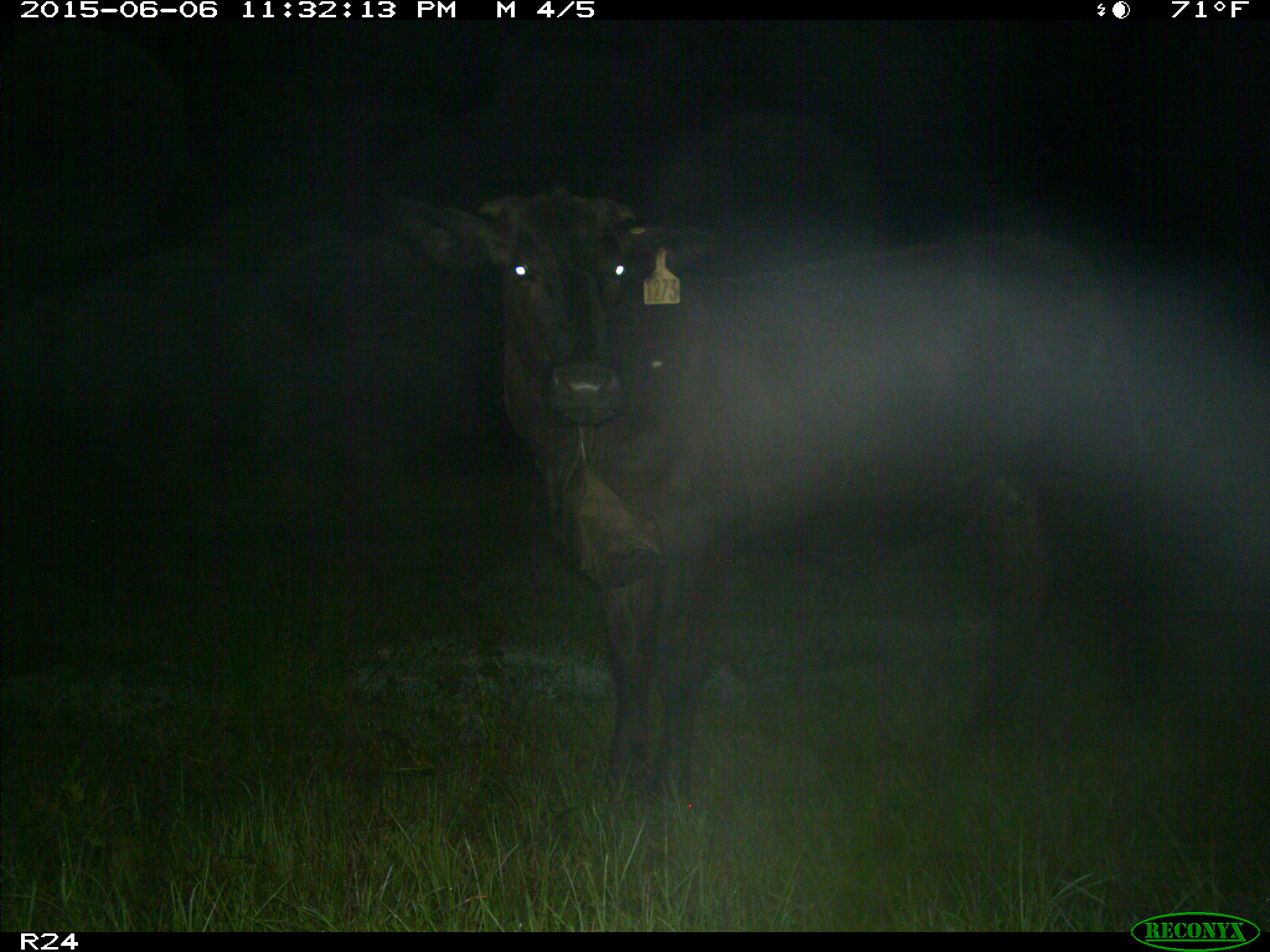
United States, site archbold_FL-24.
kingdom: Animalia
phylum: Chordata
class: Mammalia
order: Artiodactyla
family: Bovidae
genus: Bos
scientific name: Bos taurus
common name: domestic cow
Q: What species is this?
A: Bos taurus (domestic cow).